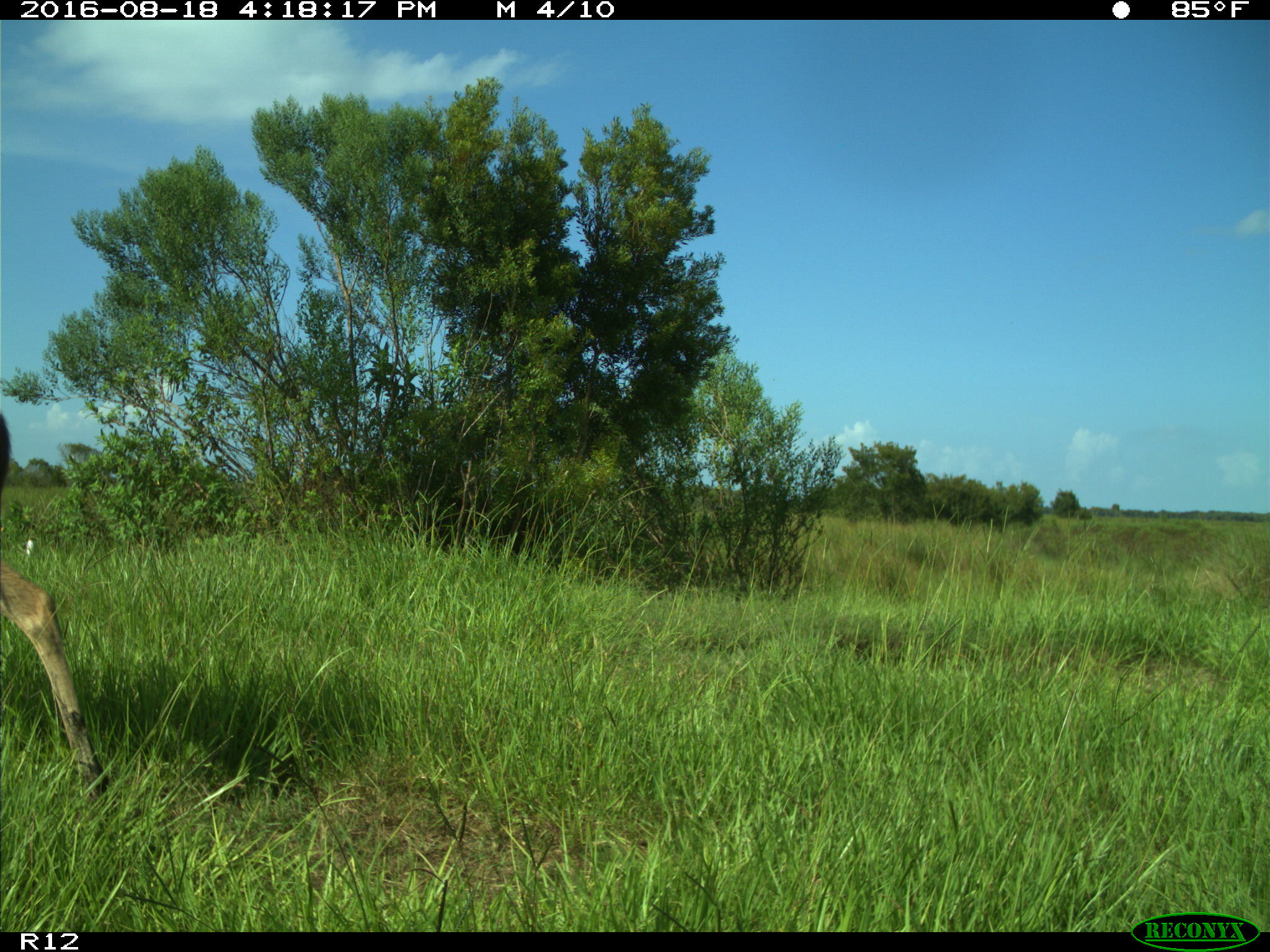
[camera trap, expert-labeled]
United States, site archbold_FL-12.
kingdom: Animalia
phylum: Chordata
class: Mammalia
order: Artiodactyla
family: Cervidae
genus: Odocoileus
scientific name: Odocoileus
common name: deer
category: unidentified deer